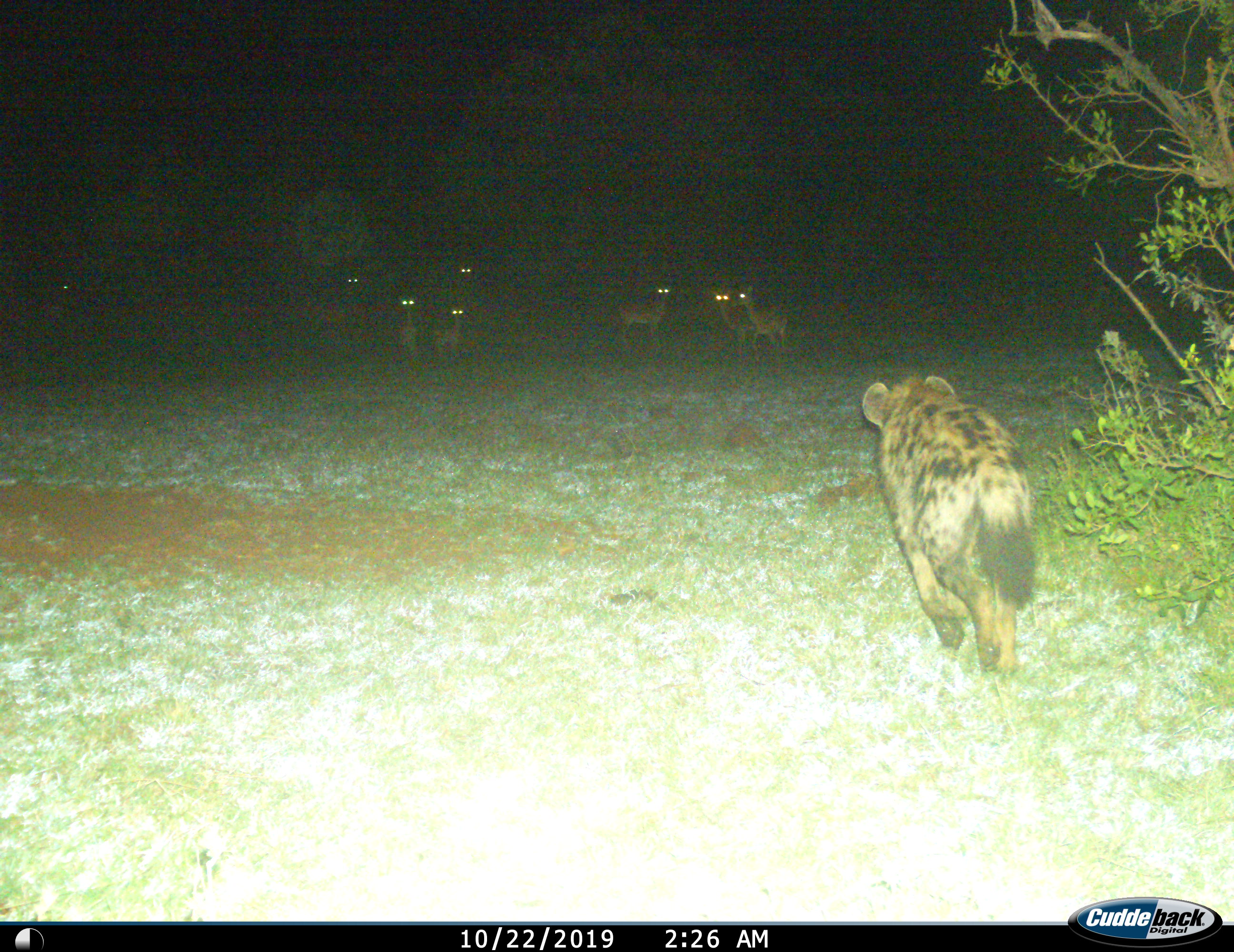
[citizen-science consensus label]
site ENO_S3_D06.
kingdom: Animalia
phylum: Chordata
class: Mammalia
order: Carnivora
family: Hyaenidae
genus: Crocuta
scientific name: Crocuta crocuta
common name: spotted hyena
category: hyenaspotted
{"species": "hyenaspotted (spotted hyena) (Crocuta crocuta)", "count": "1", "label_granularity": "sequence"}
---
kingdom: Animalia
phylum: Chordata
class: Mammalia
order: Artiodactyla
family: Bovidae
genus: Aepyceros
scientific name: Aepyceros melampus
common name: impala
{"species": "impala (Aepyceros melampus)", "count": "8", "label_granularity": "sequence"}